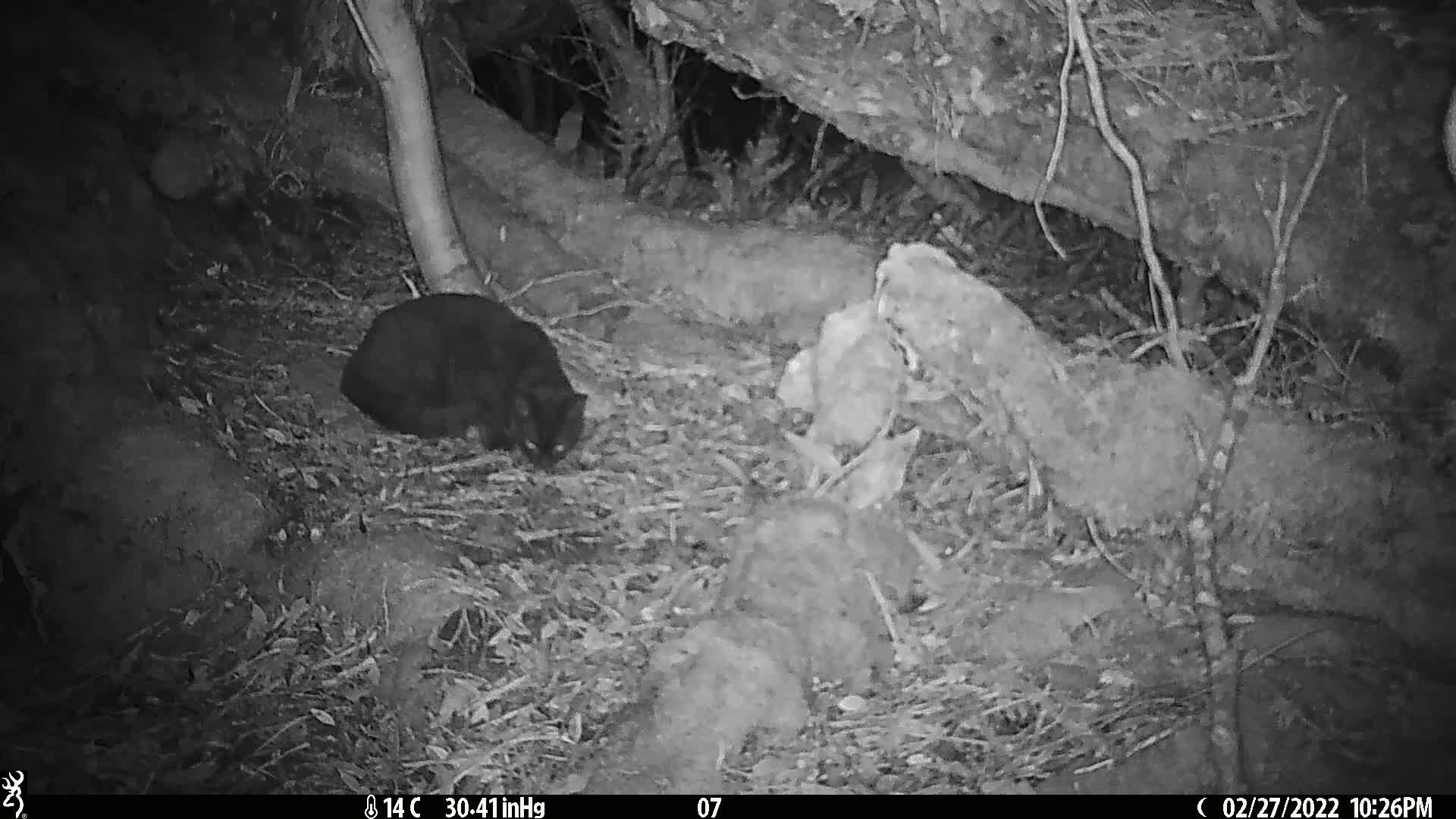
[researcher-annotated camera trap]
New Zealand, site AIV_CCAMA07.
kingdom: Animalia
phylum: Chordata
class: Mammalia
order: Carnivora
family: Felidae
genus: Felis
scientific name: Felis catus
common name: domestic cat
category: cat